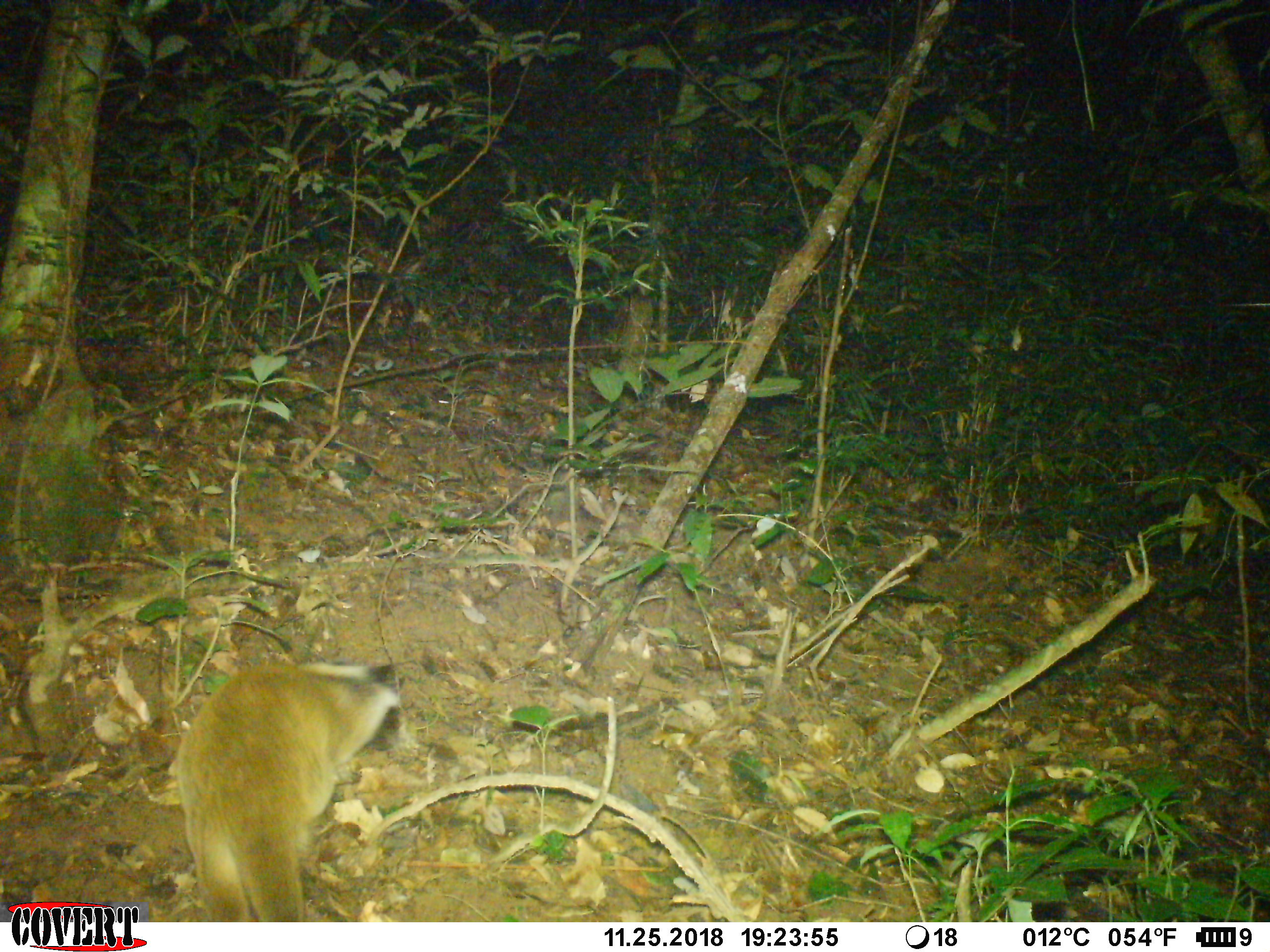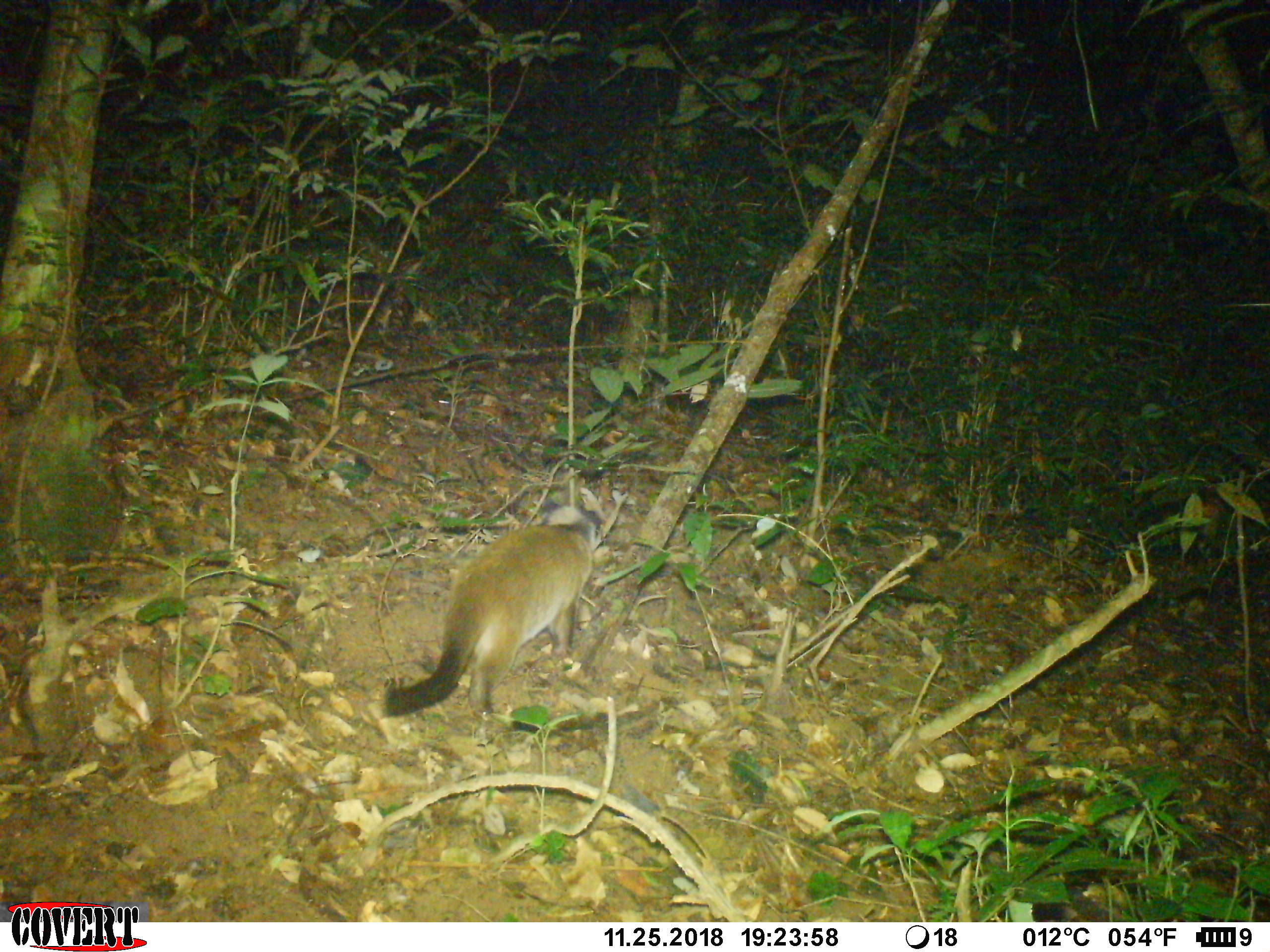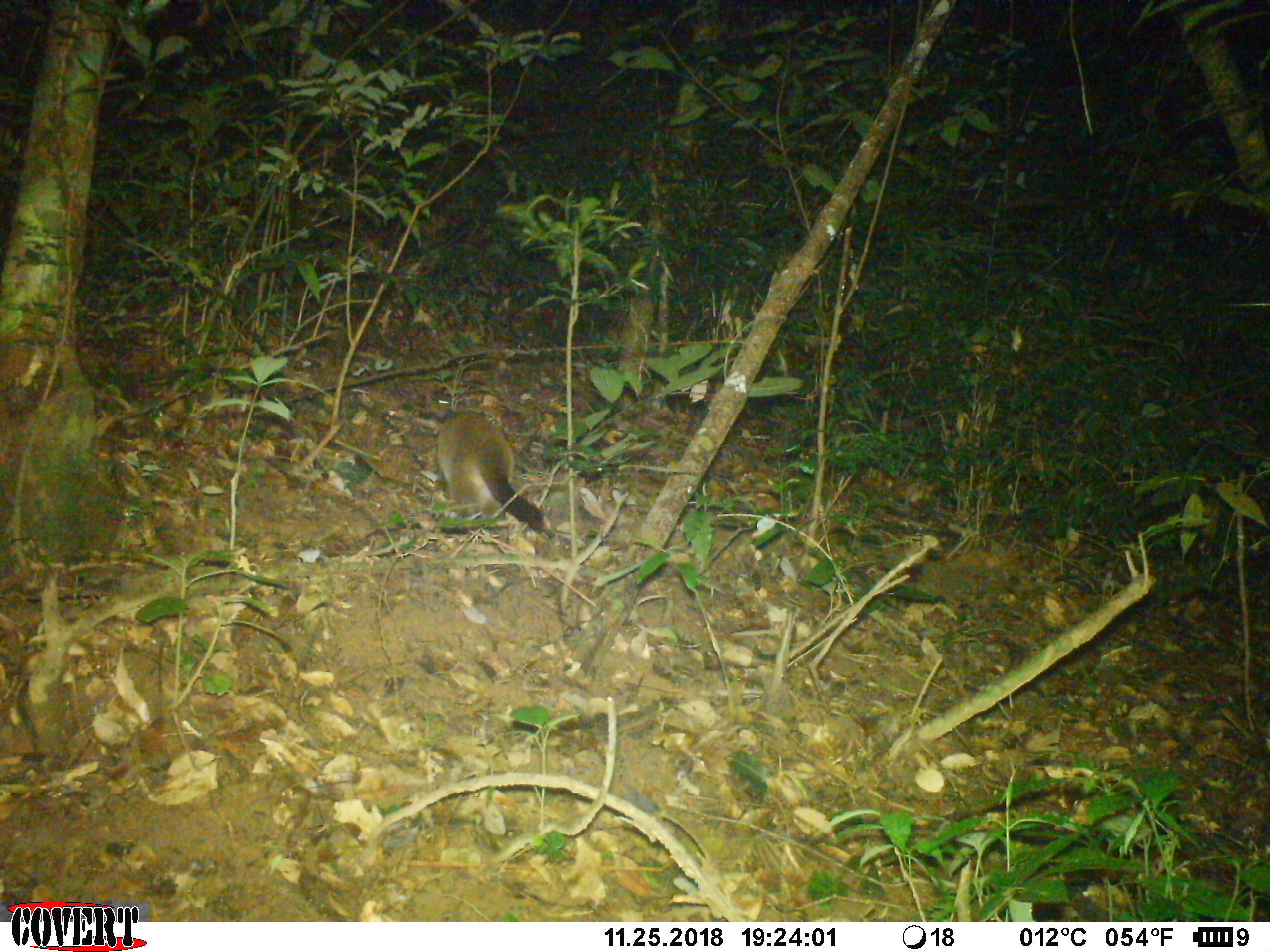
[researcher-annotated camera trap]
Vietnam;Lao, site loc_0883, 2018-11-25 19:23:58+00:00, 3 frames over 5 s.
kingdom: Animalia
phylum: Chordata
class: Mammalia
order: Carnivora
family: Viverridae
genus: Paguma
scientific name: Paguma larvata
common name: masked palm civet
Masked palm civet (Paguma larvata). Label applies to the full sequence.